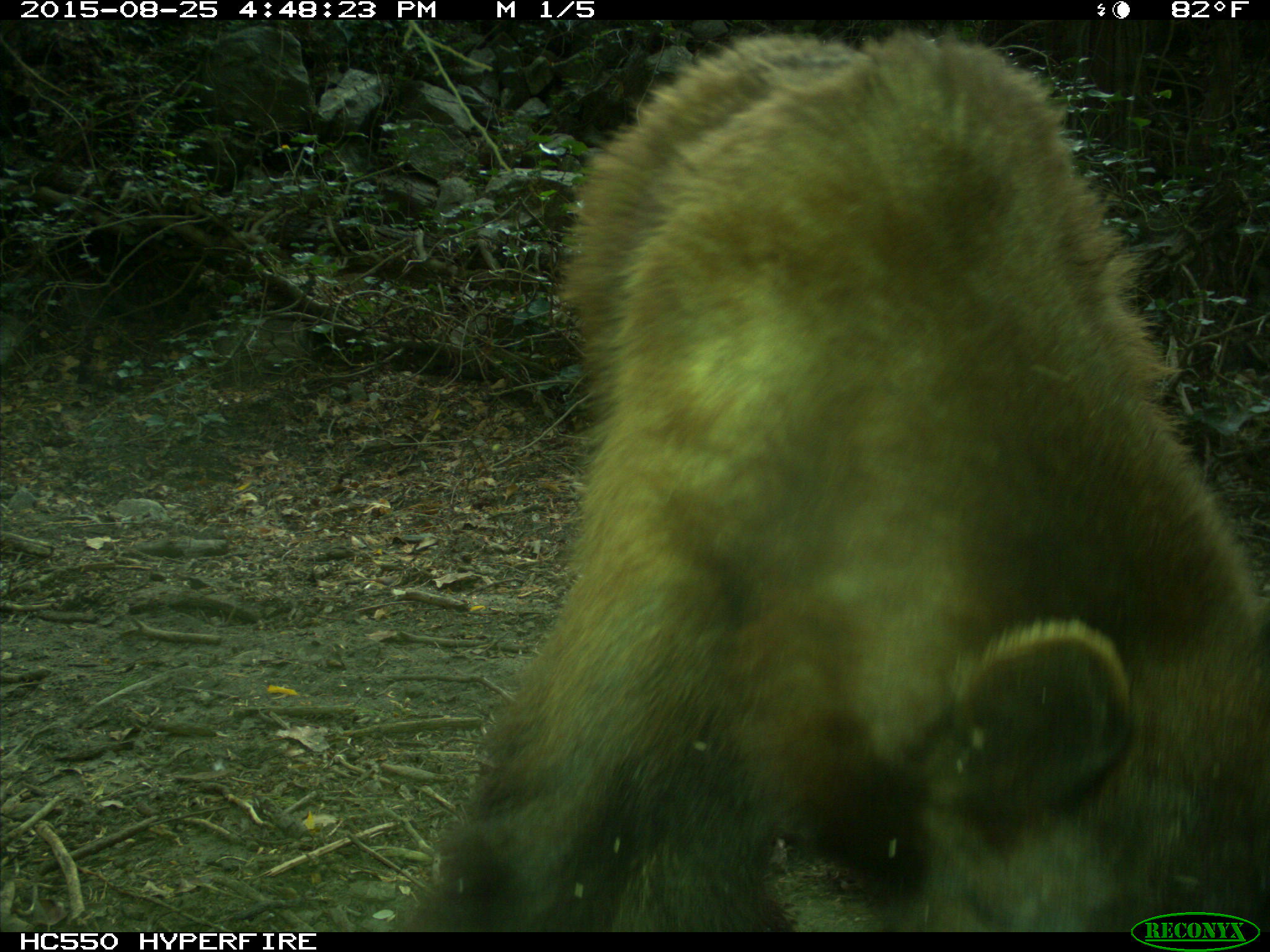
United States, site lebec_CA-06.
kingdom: Animalia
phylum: Chordata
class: Mammalia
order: Carnivora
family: Ursidae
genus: Ursus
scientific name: Ursus americanus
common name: american black bear